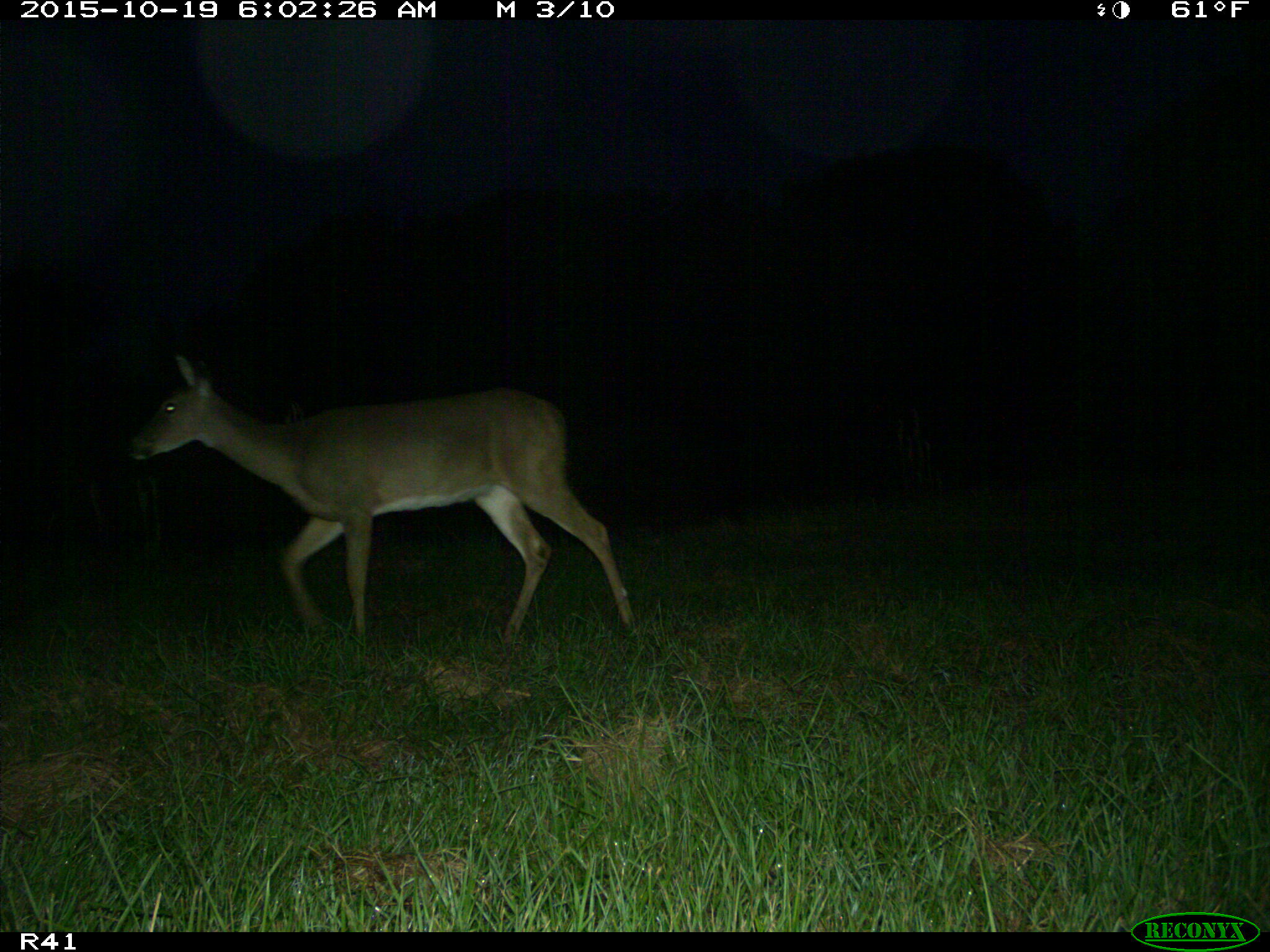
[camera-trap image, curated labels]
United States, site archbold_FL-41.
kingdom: Animalia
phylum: Chordata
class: Mammalia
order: Artiodactyla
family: Cervidae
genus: Odocoileus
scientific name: Odocoileus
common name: deer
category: unidentified deer